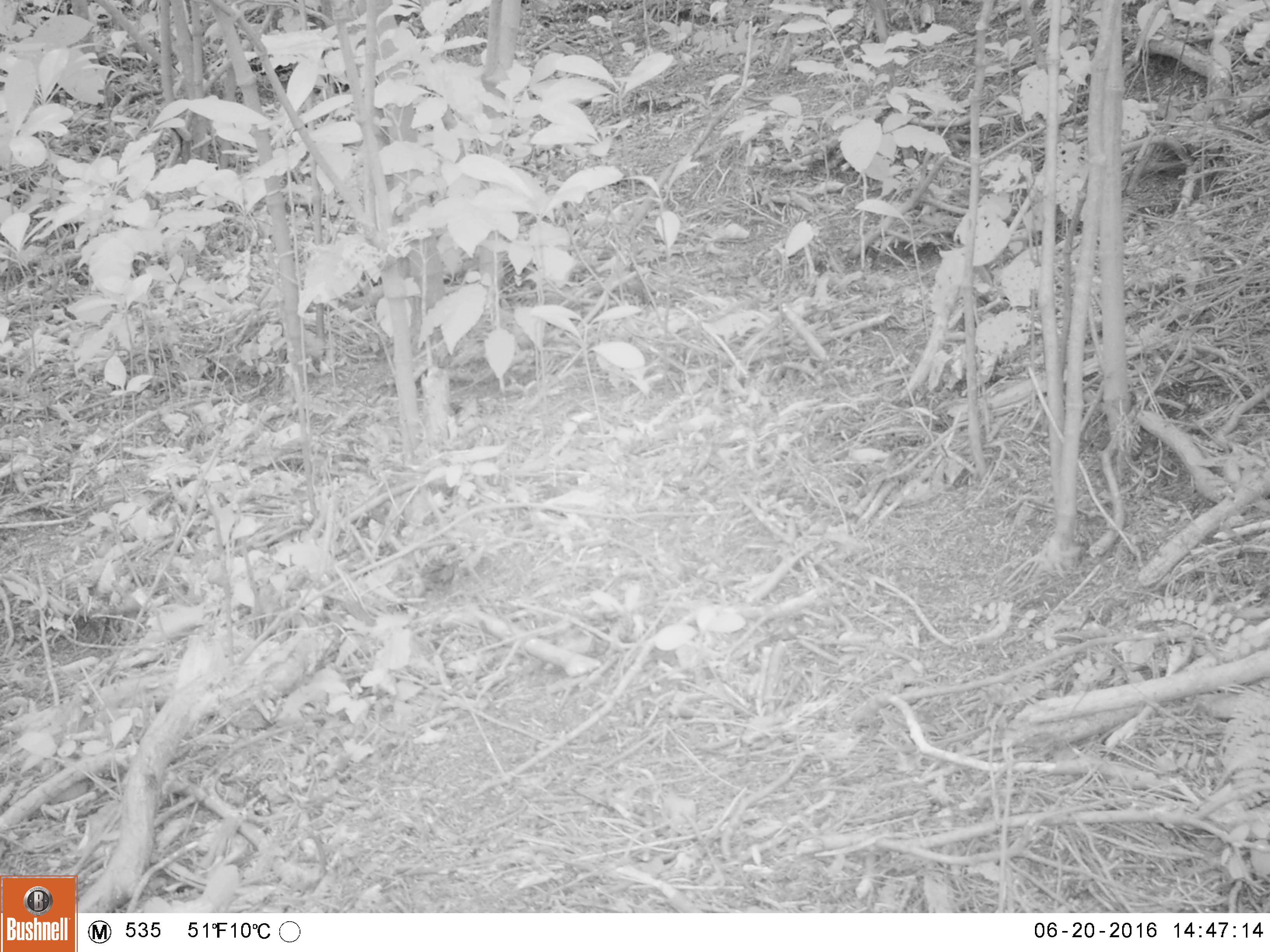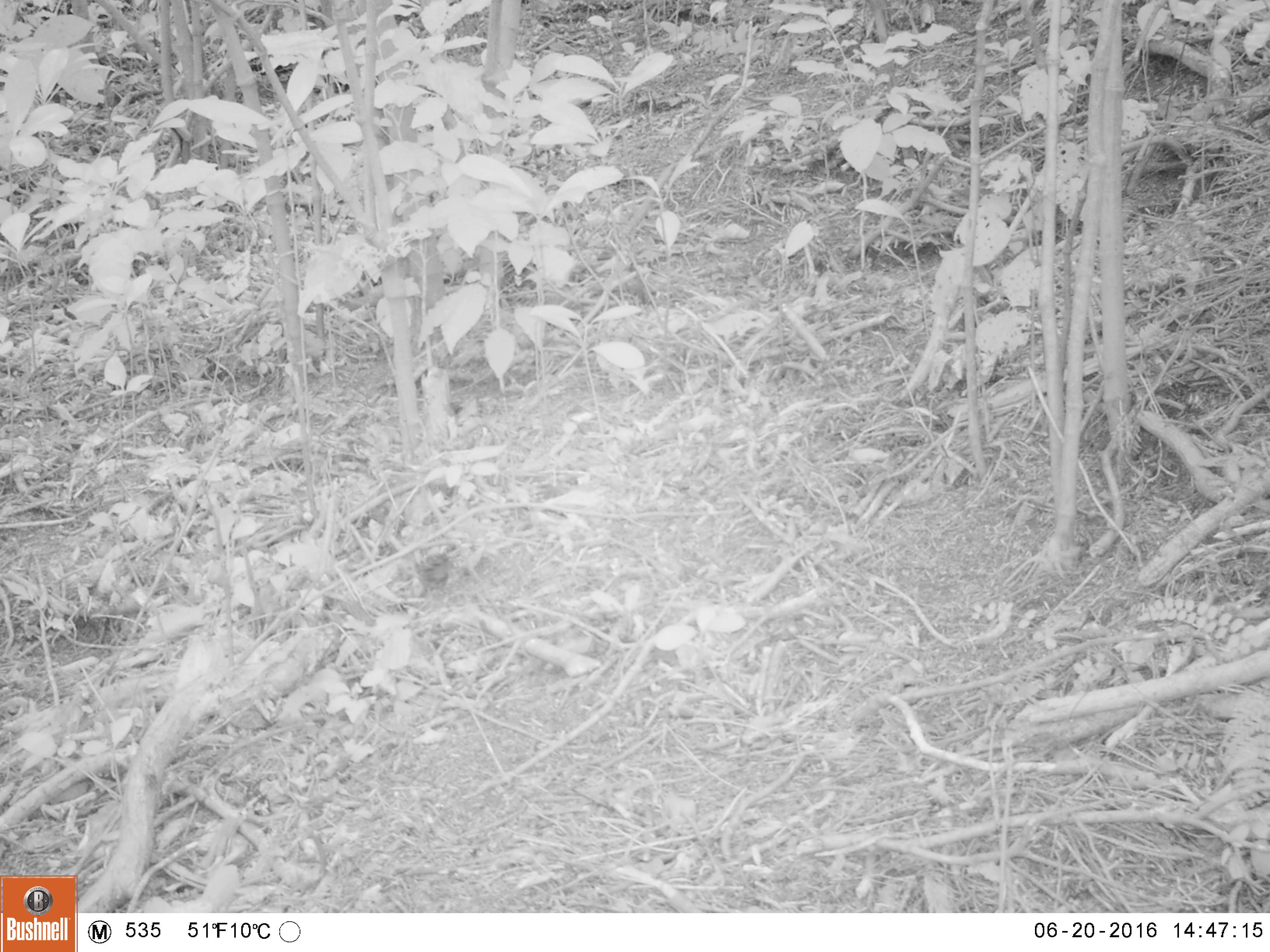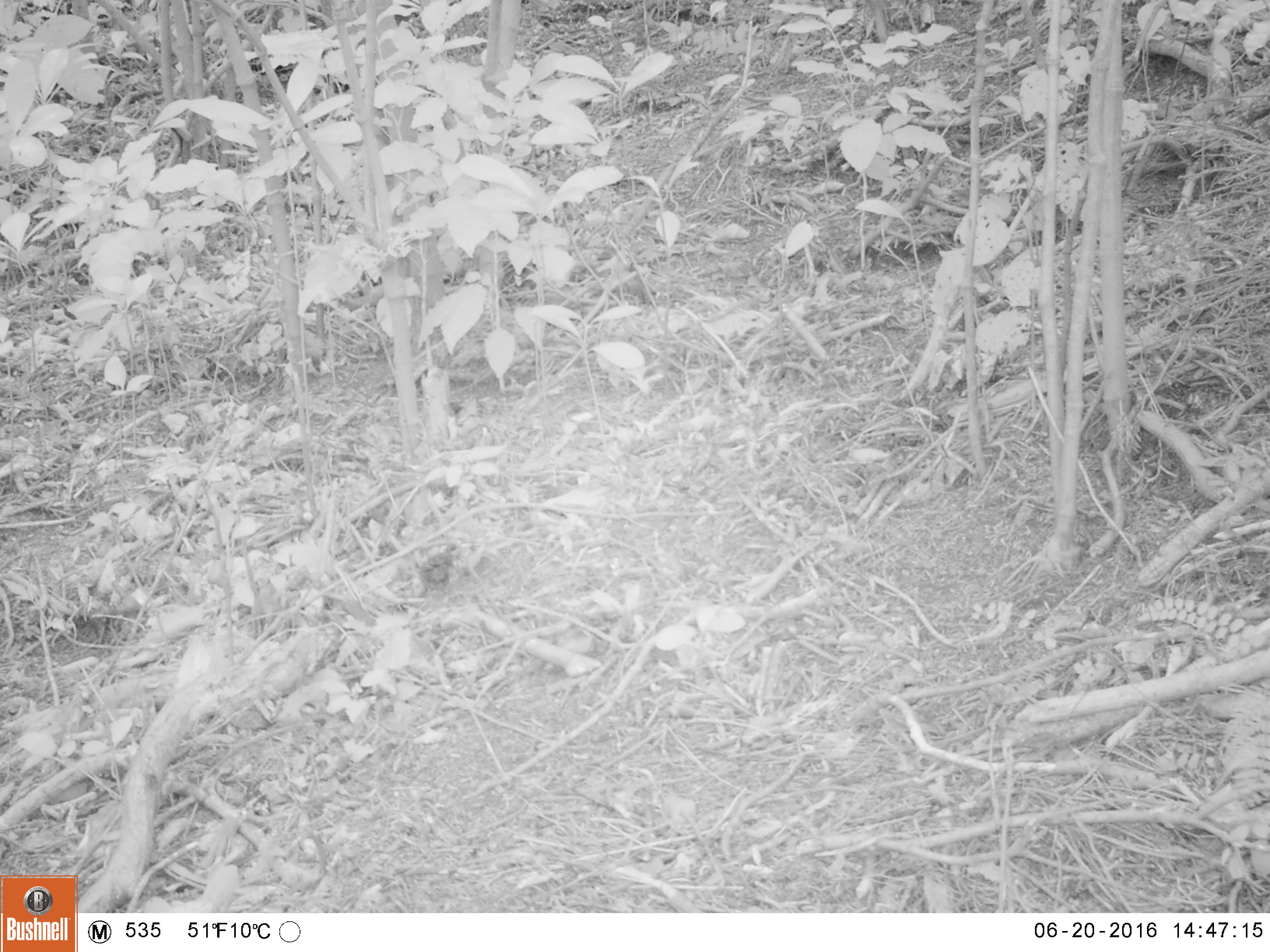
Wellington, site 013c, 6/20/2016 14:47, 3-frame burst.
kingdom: Animalia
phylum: Chordata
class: Aves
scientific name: Aves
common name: bird